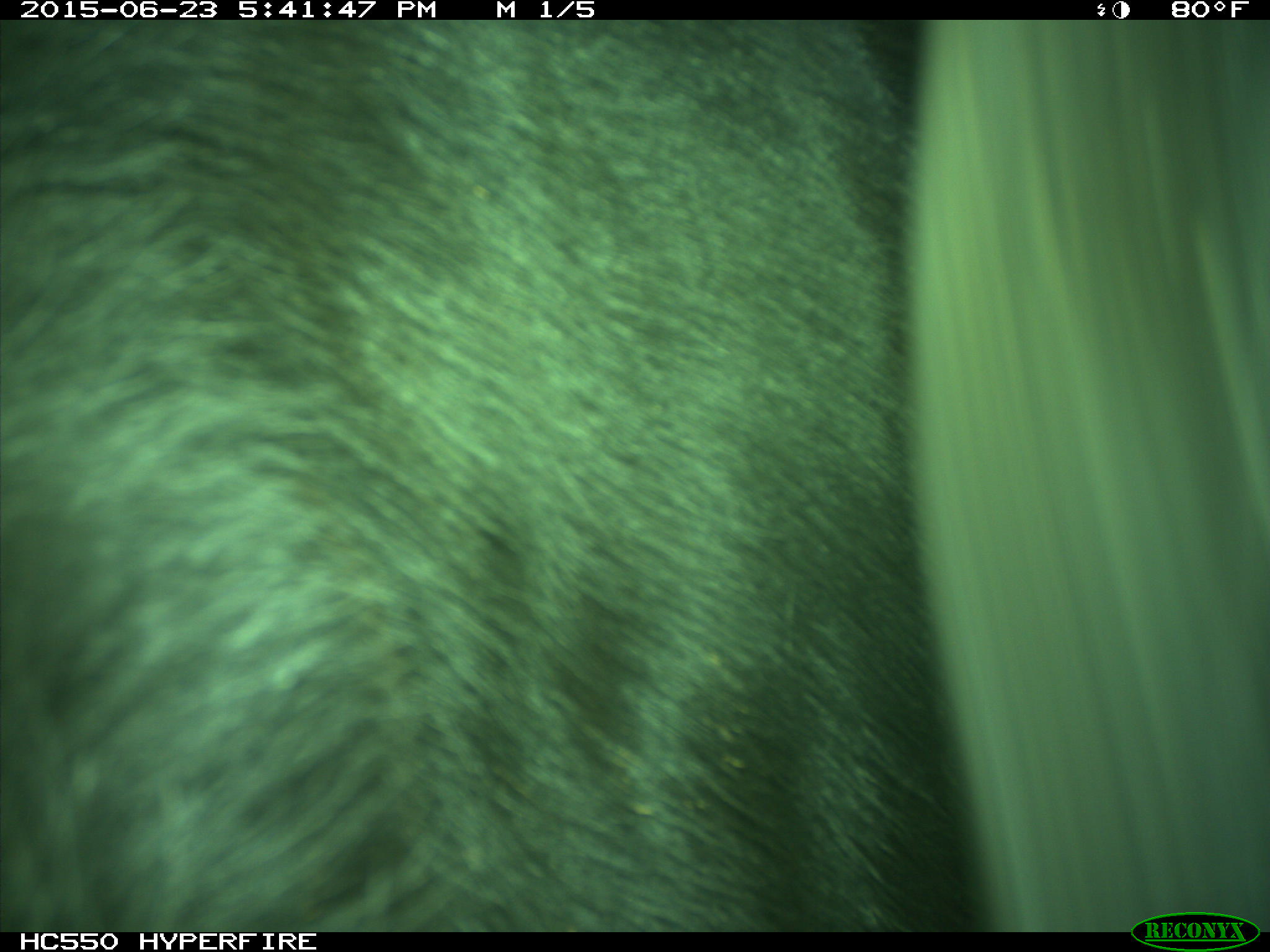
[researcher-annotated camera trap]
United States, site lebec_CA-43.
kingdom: Animalia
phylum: Chordata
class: Mammalia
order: Artiodactyla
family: Bovidae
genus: Bos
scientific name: Bos taurus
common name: domestic cow